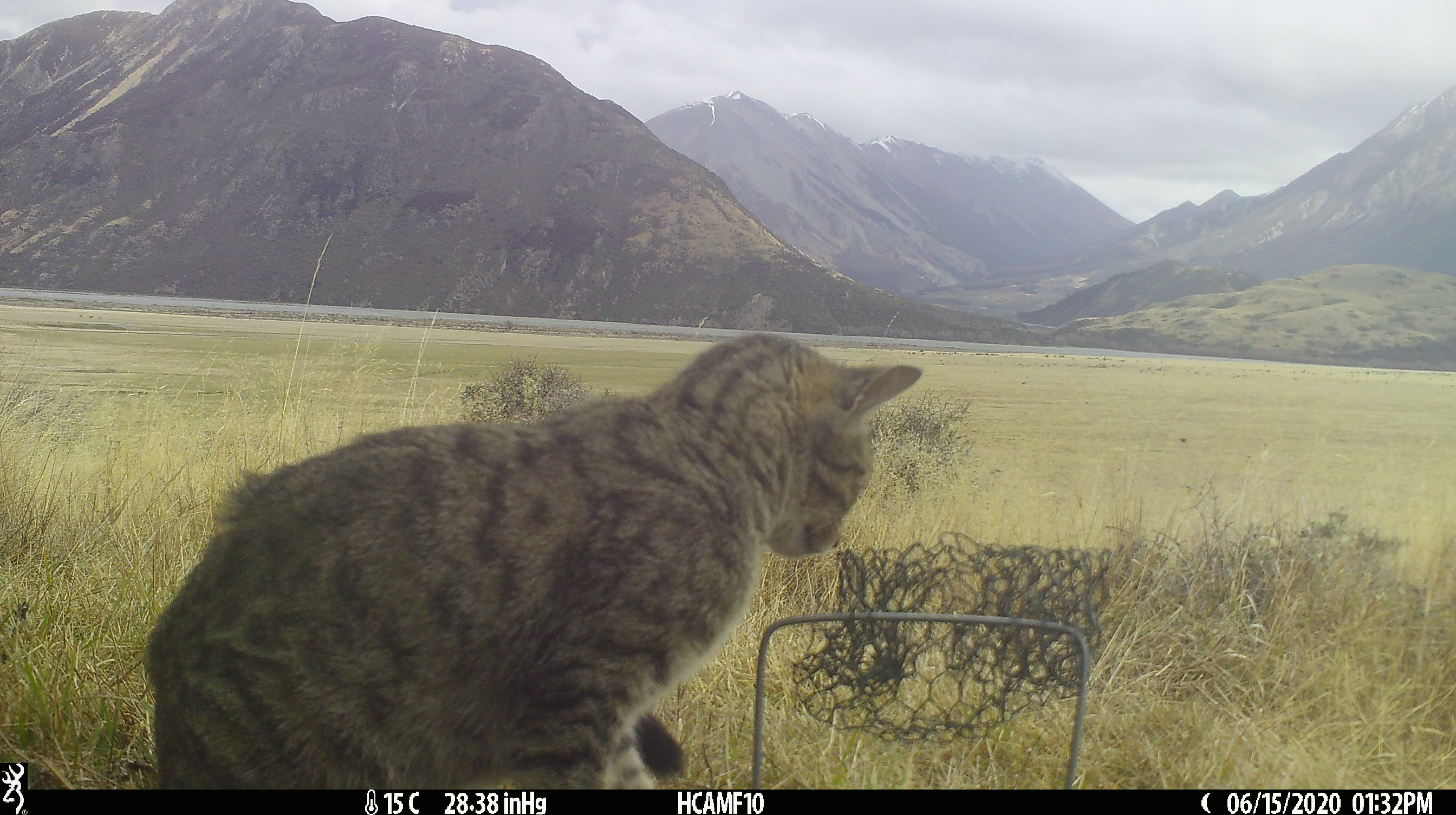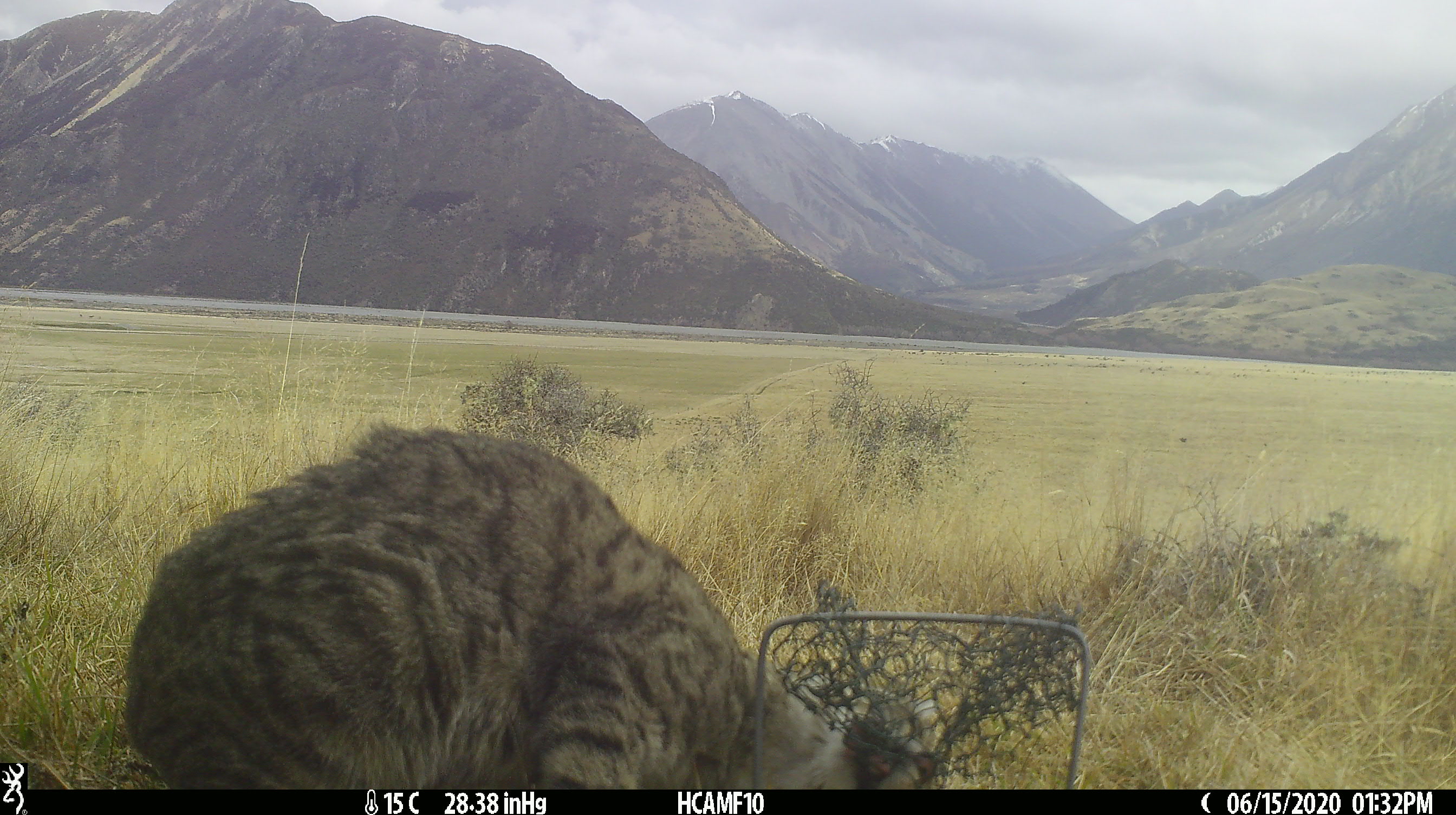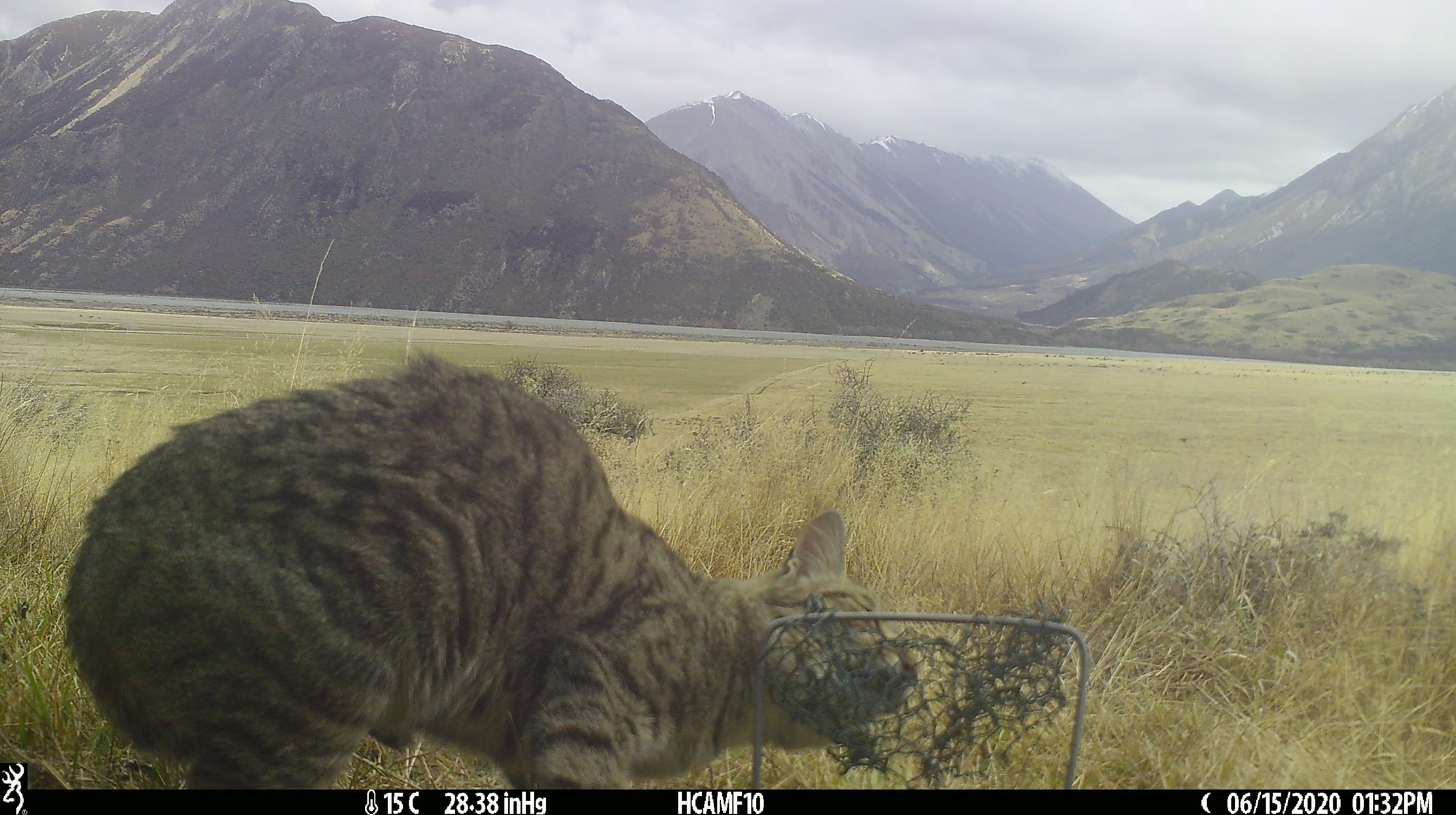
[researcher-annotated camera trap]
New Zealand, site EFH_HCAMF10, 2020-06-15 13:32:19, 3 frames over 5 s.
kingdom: Animalia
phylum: Chordata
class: Mammalia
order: Carnivora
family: Felidae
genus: Felis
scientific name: Felis catus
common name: domestic cat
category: cat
Cat (domestic cat) (Felis catus).